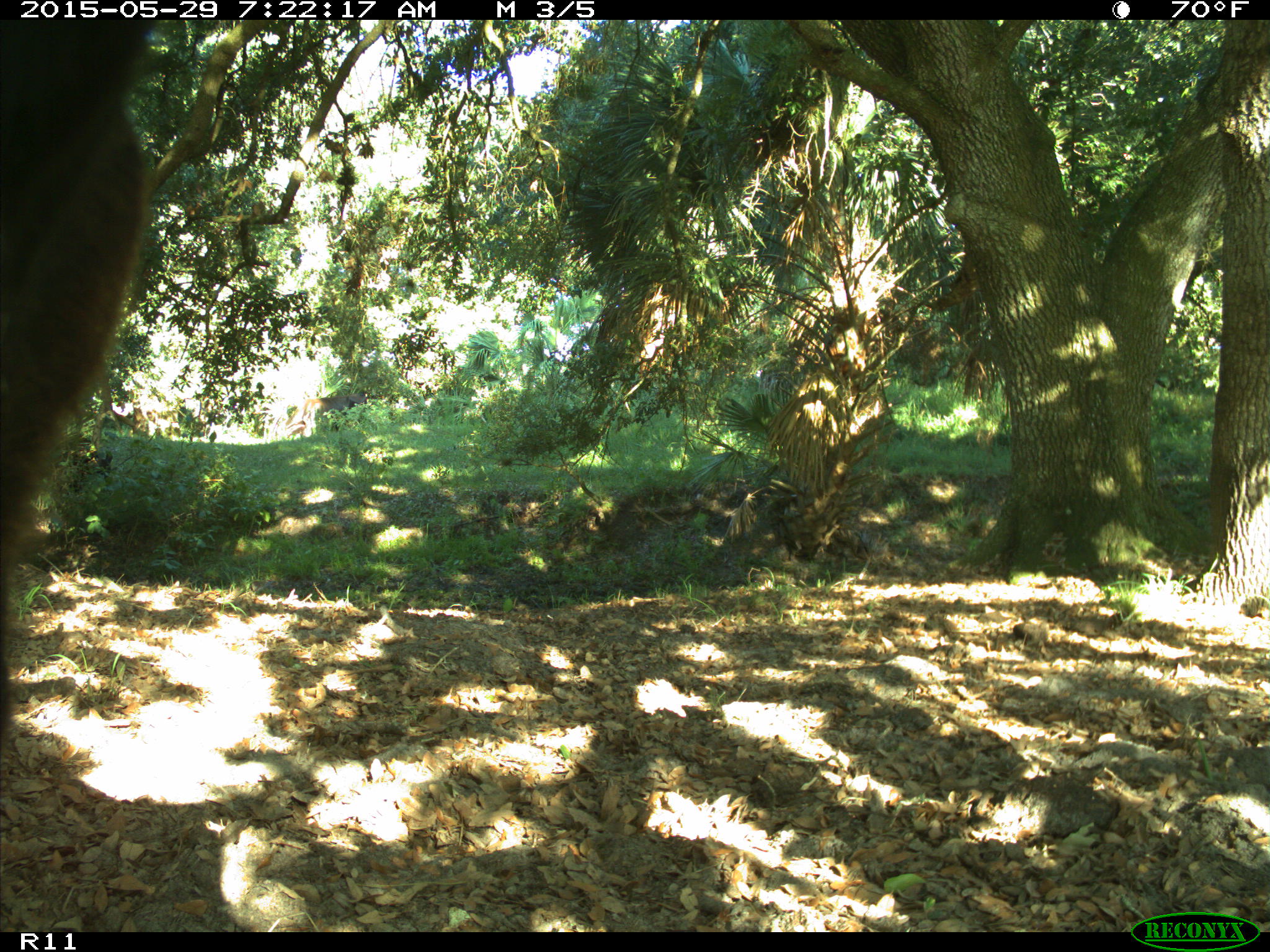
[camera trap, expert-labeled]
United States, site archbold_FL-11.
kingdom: Animalia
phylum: Chordata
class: Mammalia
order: Artiodactyla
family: Bovidae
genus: Bos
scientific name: Bos taurus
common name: domestic cow